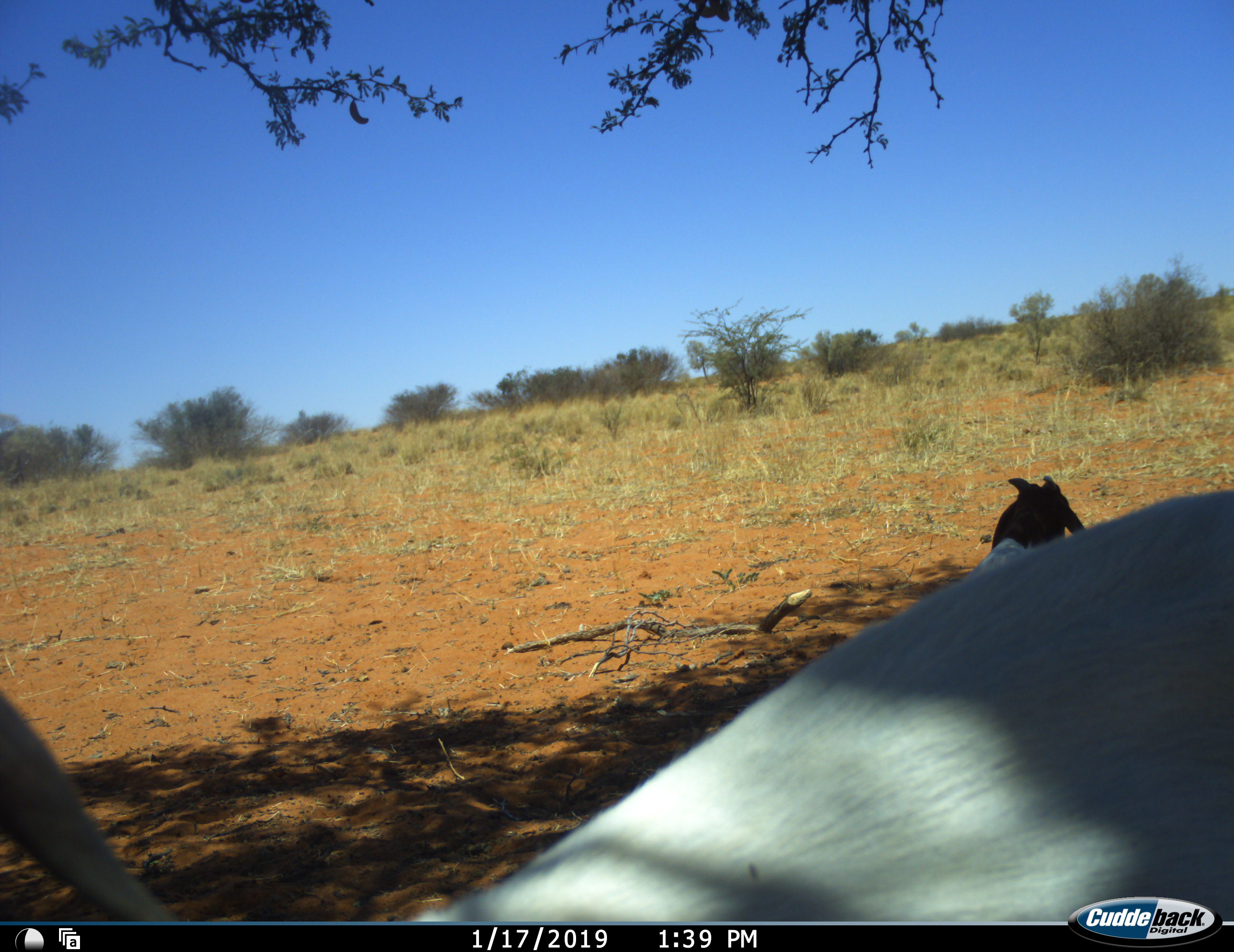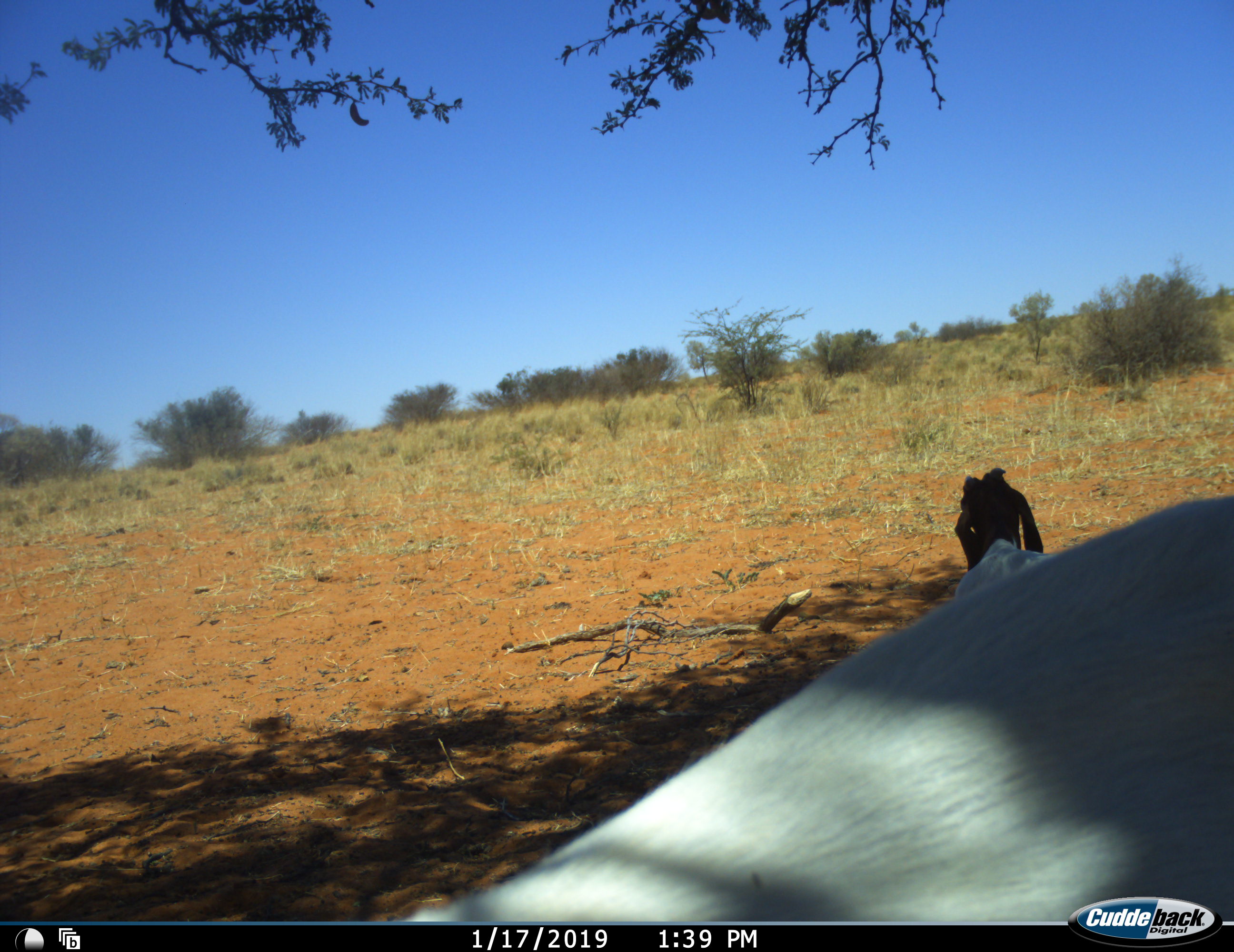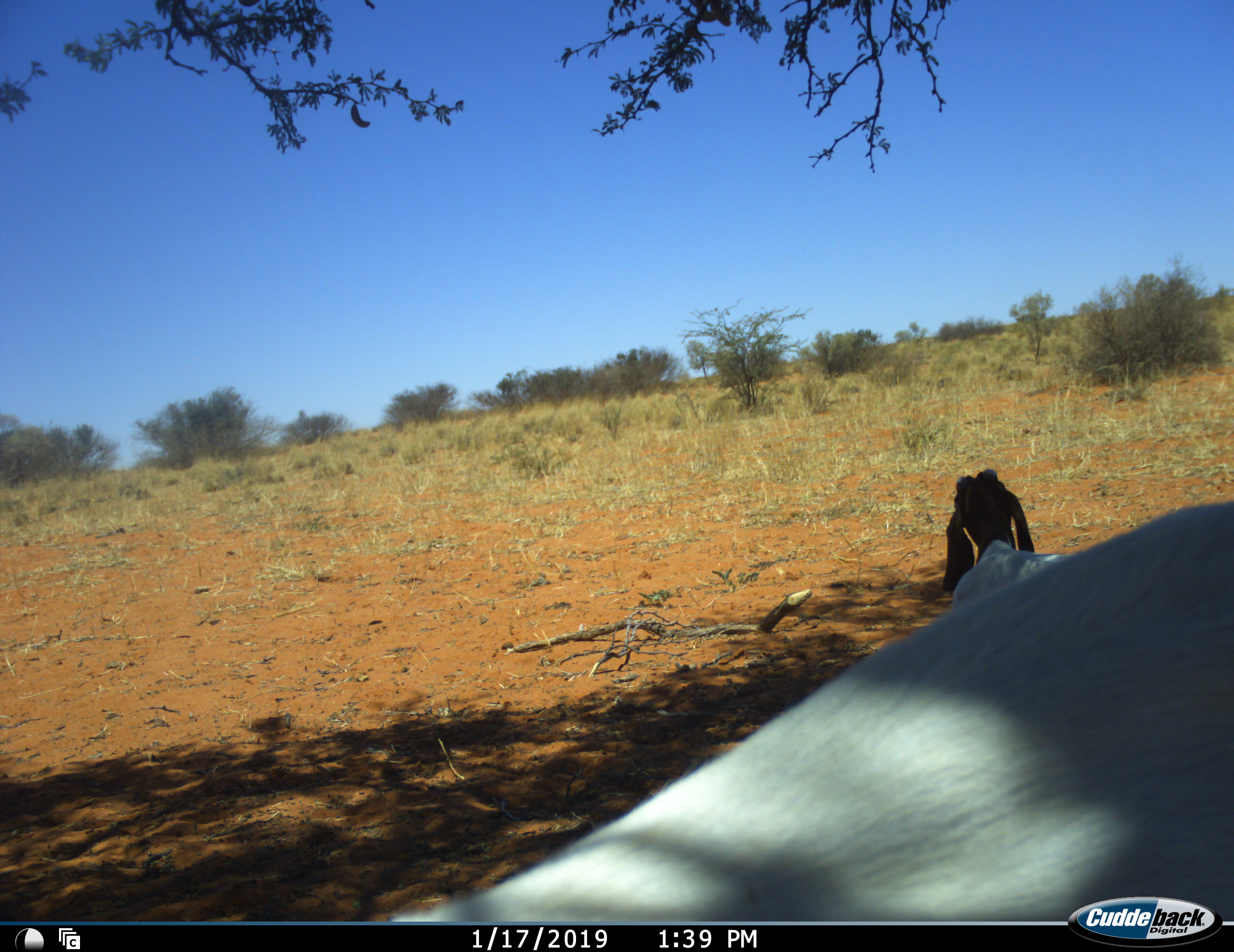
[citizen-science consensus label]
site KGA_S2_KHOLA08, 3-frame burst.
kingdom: Animalia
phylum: Chordata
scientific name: Vertebrata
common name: domestic animal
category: domesticanimal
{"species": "domesticanimal (domestic animal) (Vertebrata)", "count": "2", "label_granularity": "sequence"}